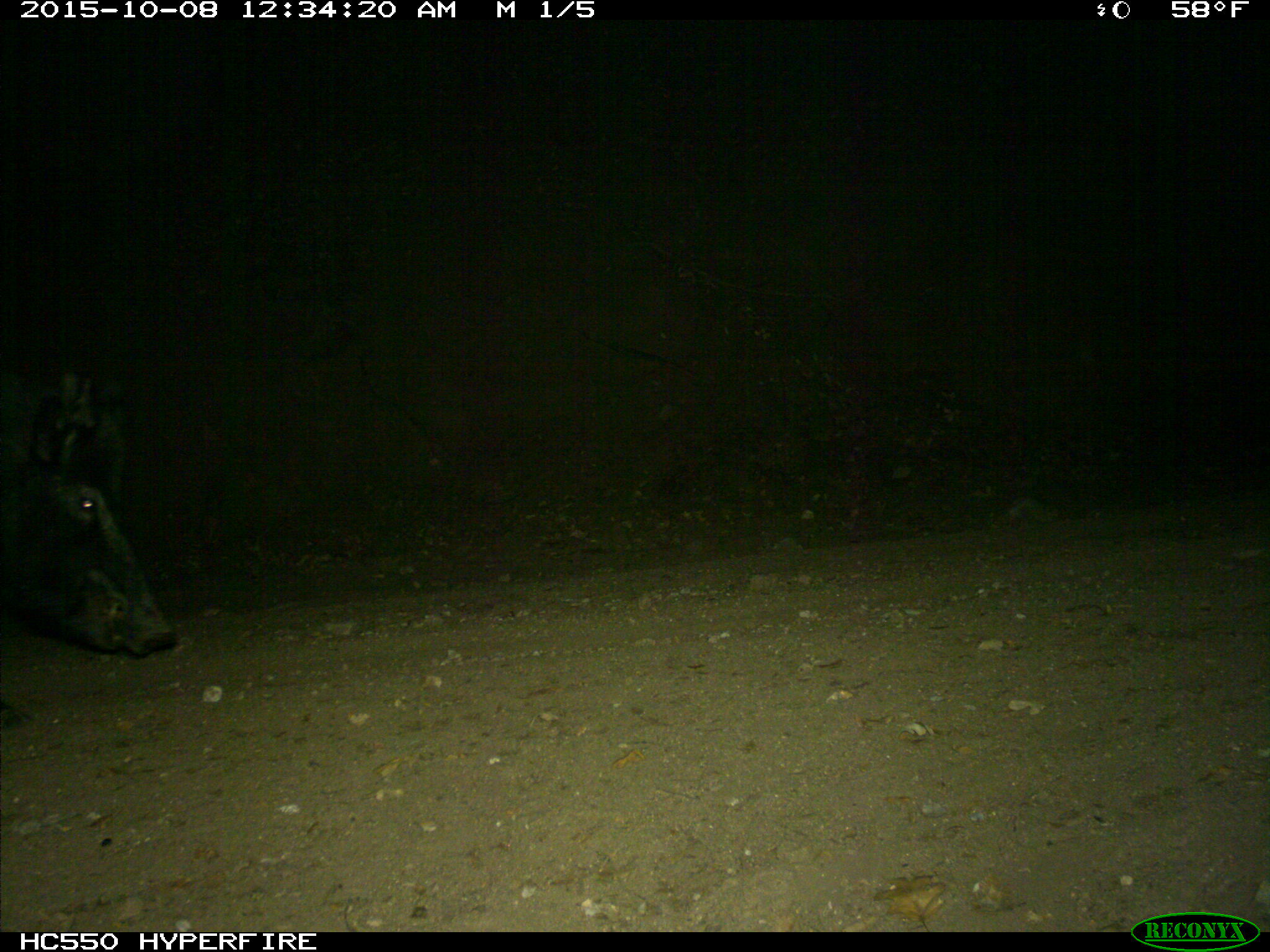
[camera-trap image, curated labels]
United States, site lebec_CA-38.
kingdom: Animalia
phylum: Chordata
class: Mammalia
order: Artiodactyla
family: Suidae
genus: Sus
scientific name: Sus scrofa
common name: wild boar